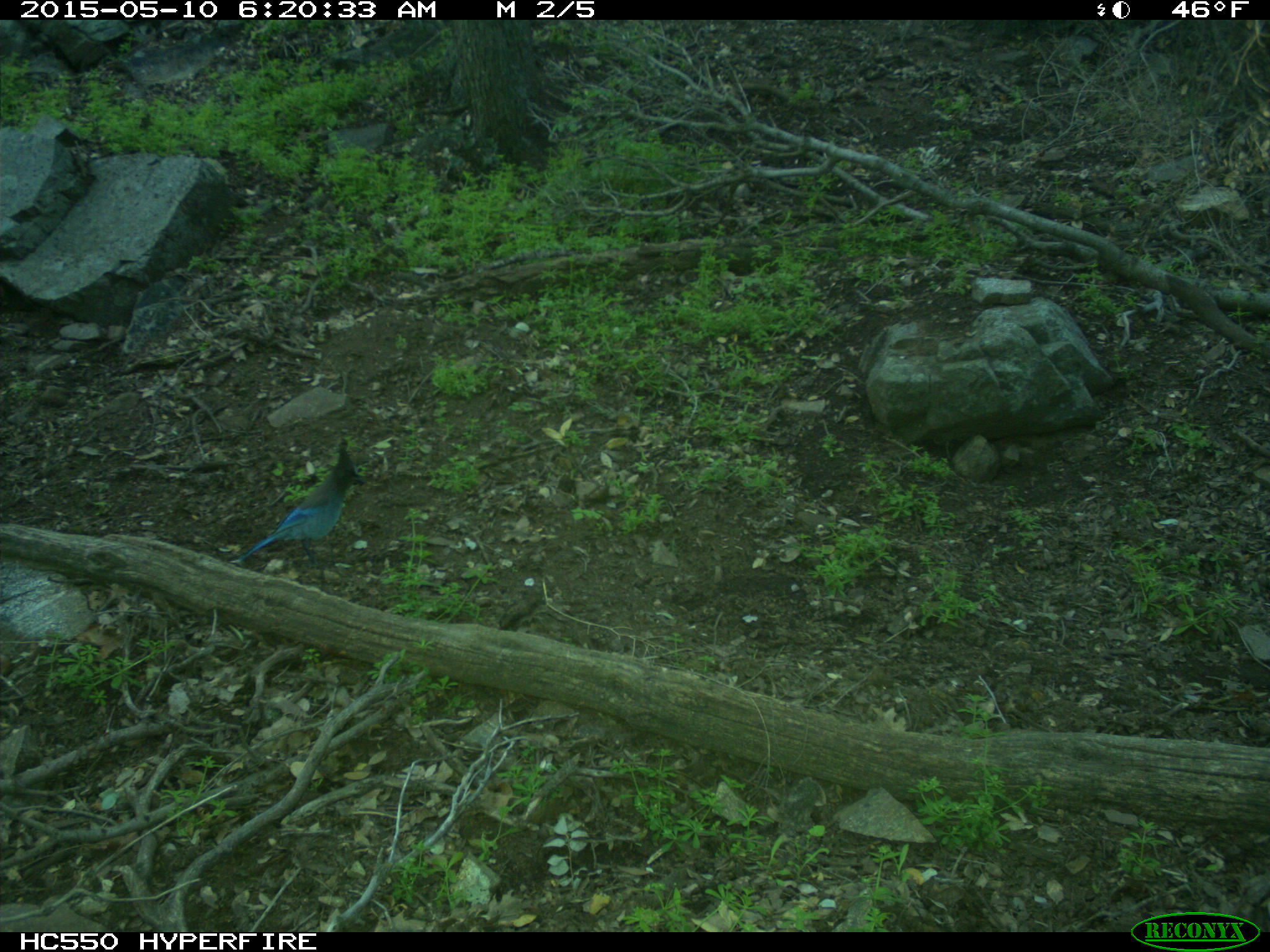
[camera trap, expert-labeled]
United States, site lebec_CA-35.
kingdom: Animalia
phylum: Chordata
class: Aves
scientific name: Aves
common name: birds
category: unidentified bird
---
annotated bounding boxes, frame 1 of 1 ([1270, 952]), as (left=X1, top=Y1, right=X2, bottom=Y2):
animal: (left=229, top=436, right=369, bottom=577)